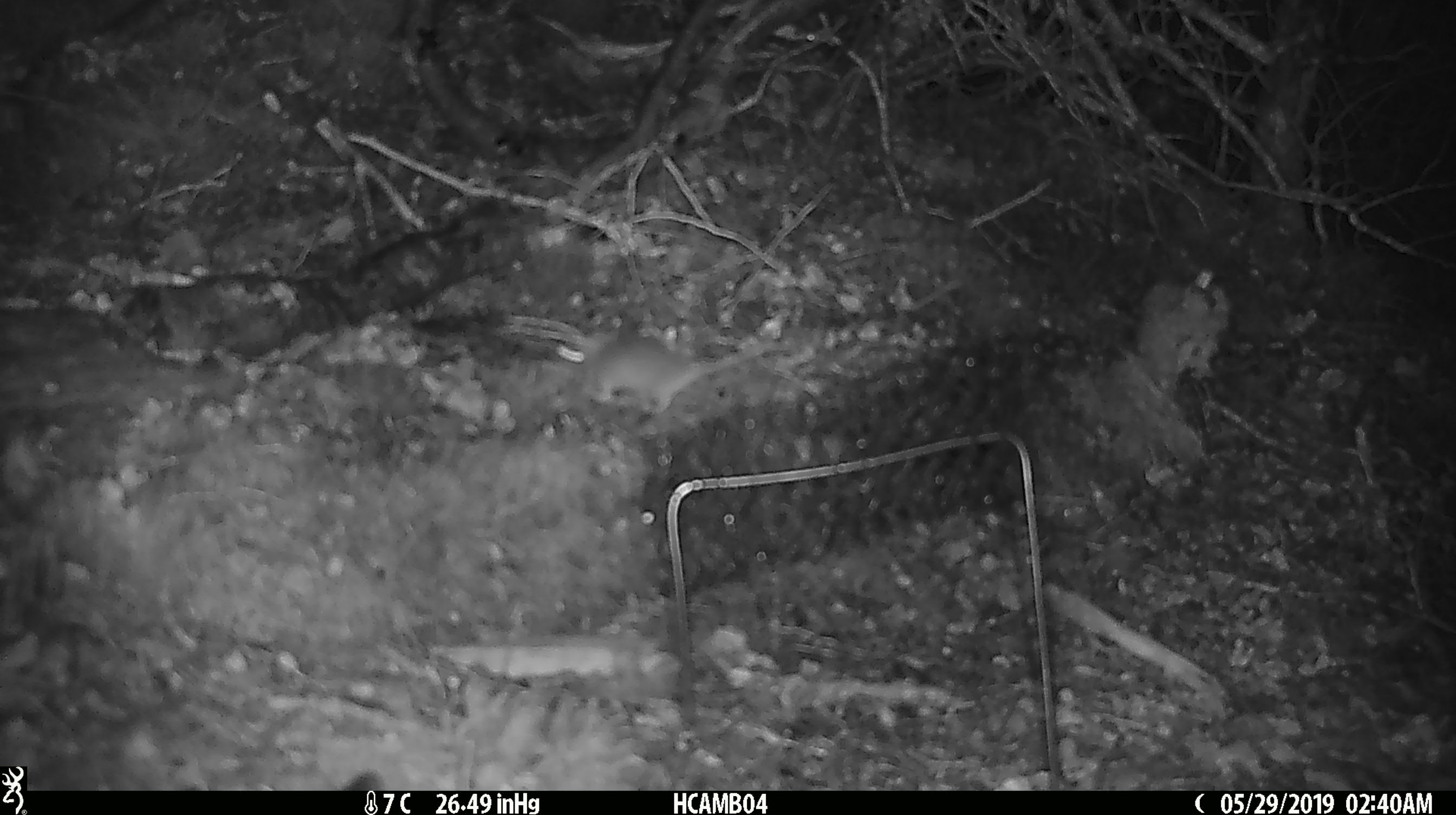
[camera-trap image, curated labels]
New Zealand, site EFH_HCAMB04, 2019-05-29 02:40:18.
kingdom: Animalia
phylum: Chordata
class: Mammalia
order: Rodentia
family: Muridae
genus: Mus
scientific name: Mus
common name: mouse